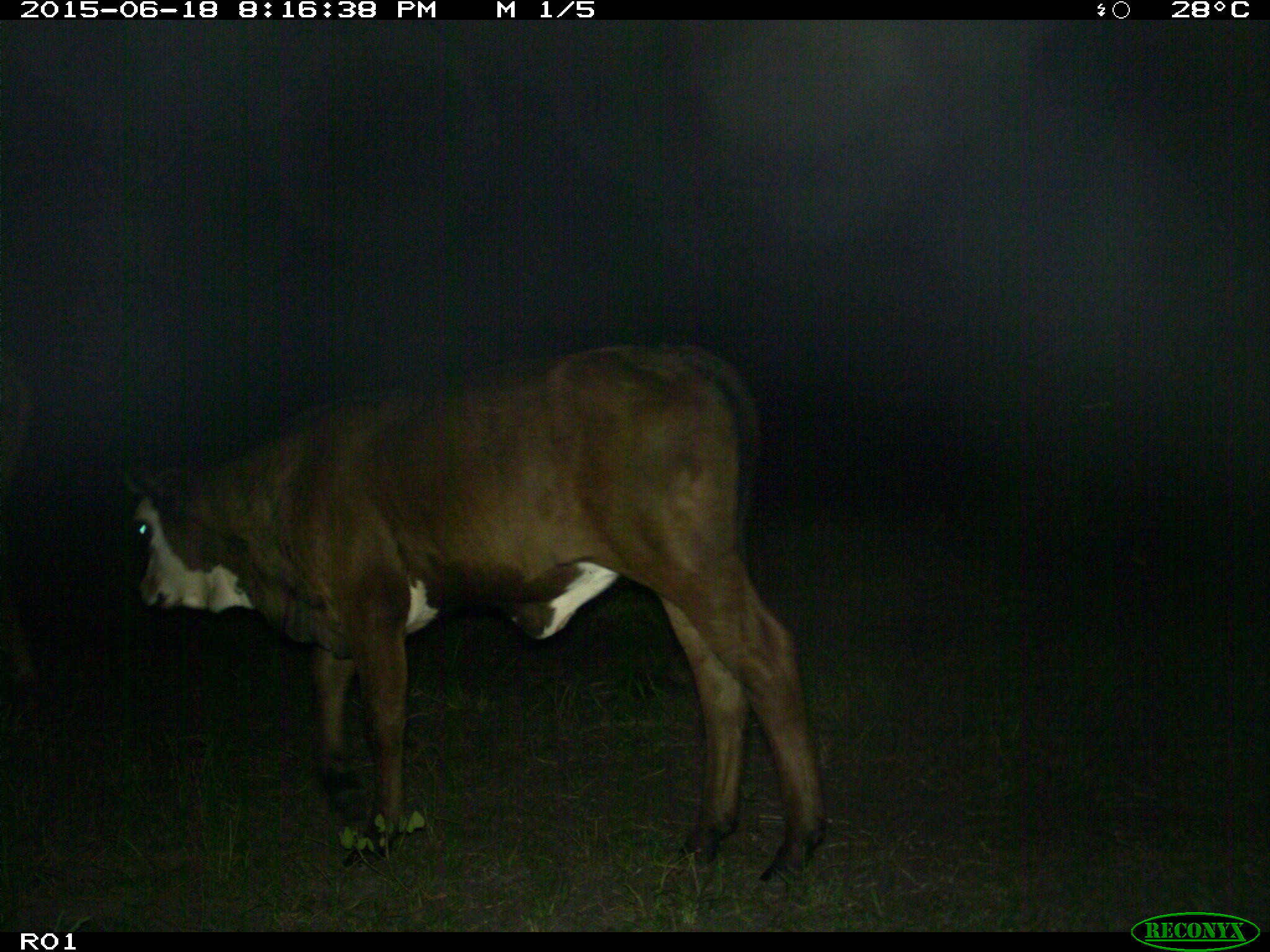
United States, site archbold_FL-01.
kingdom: Animalia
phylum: Chordata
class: Mammalia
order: Artiodactyla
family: Bovidae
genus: Bos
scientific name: Bos taurus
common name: domestic cow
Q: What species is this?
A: Bos taurus (domestic cow).